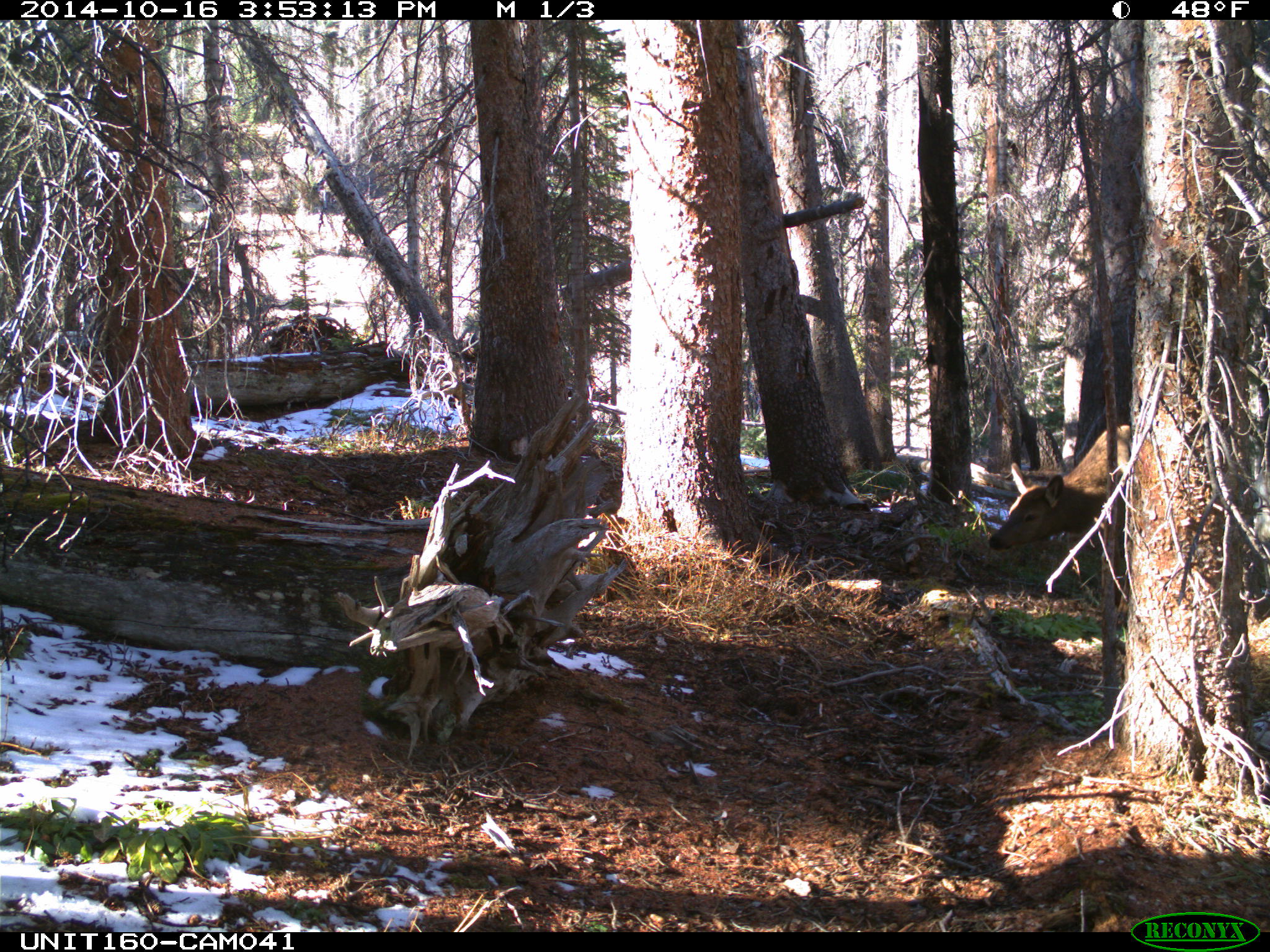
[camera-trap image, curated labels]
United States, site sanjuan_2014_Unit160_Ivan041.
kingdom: Animalia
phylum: Chordata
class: Mammalia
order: Artiodactyla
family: Cervidae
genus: Cervus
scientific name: Cervus elaphus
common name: red deer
Cervus elaphus (red deer).